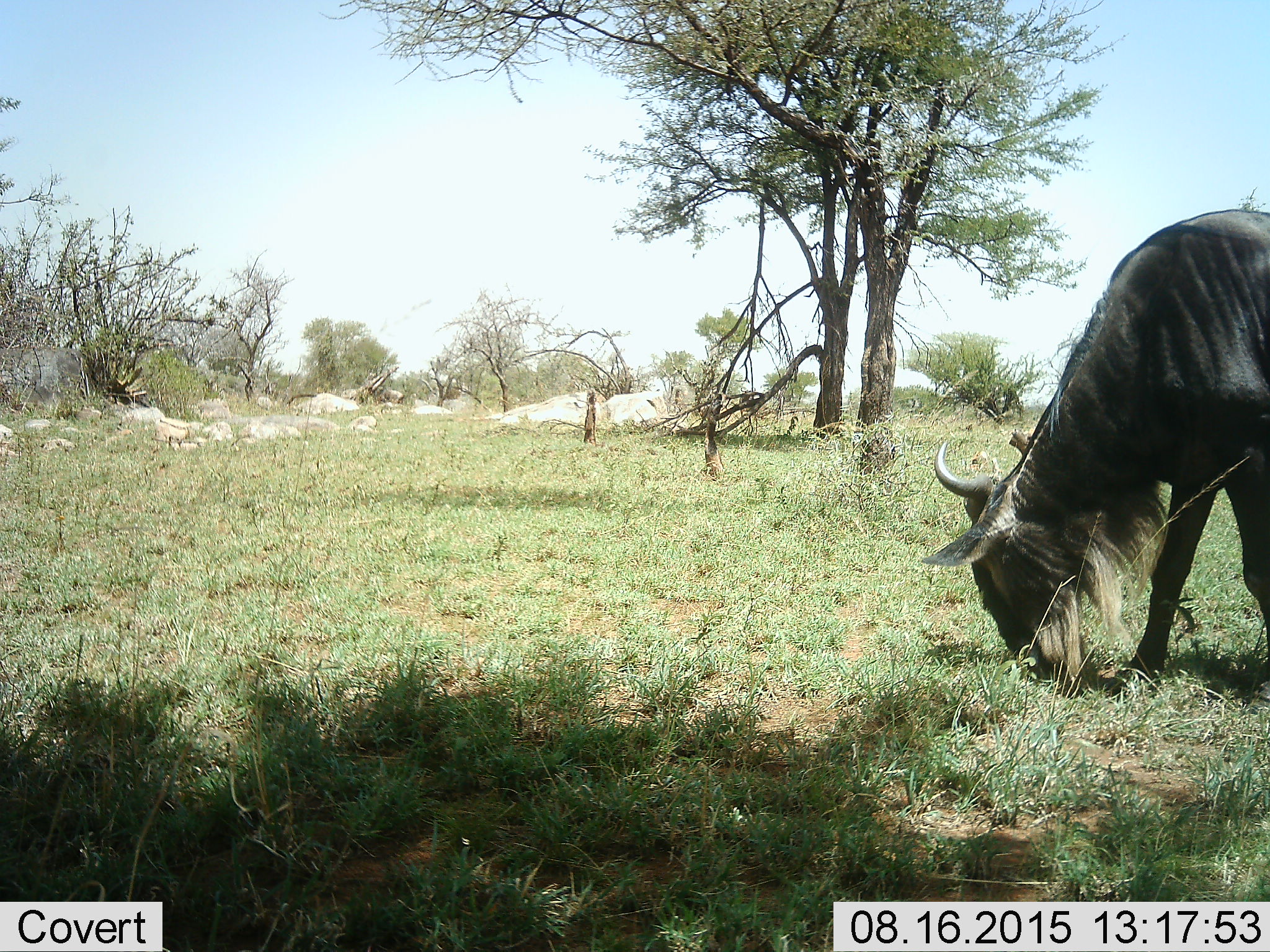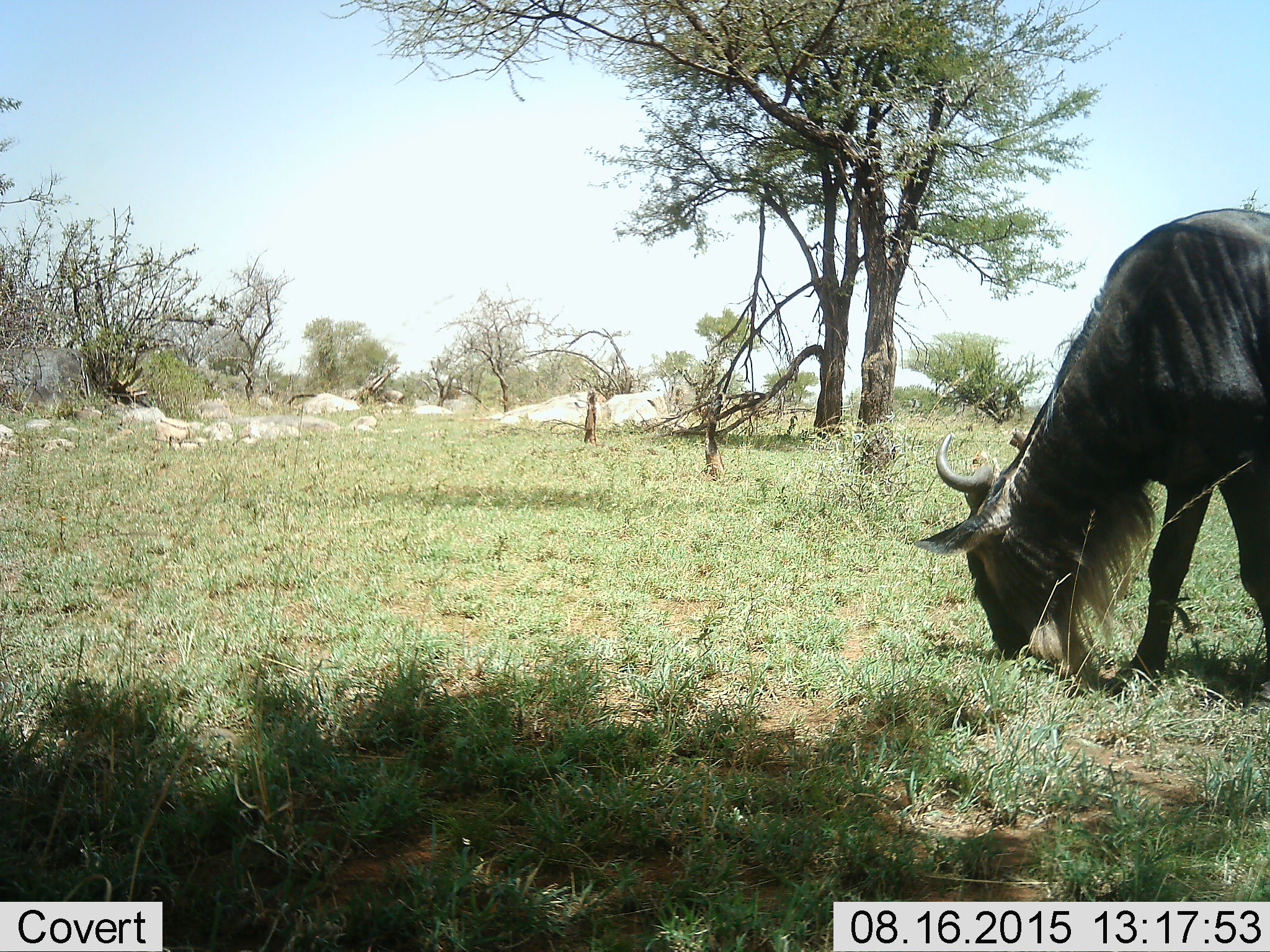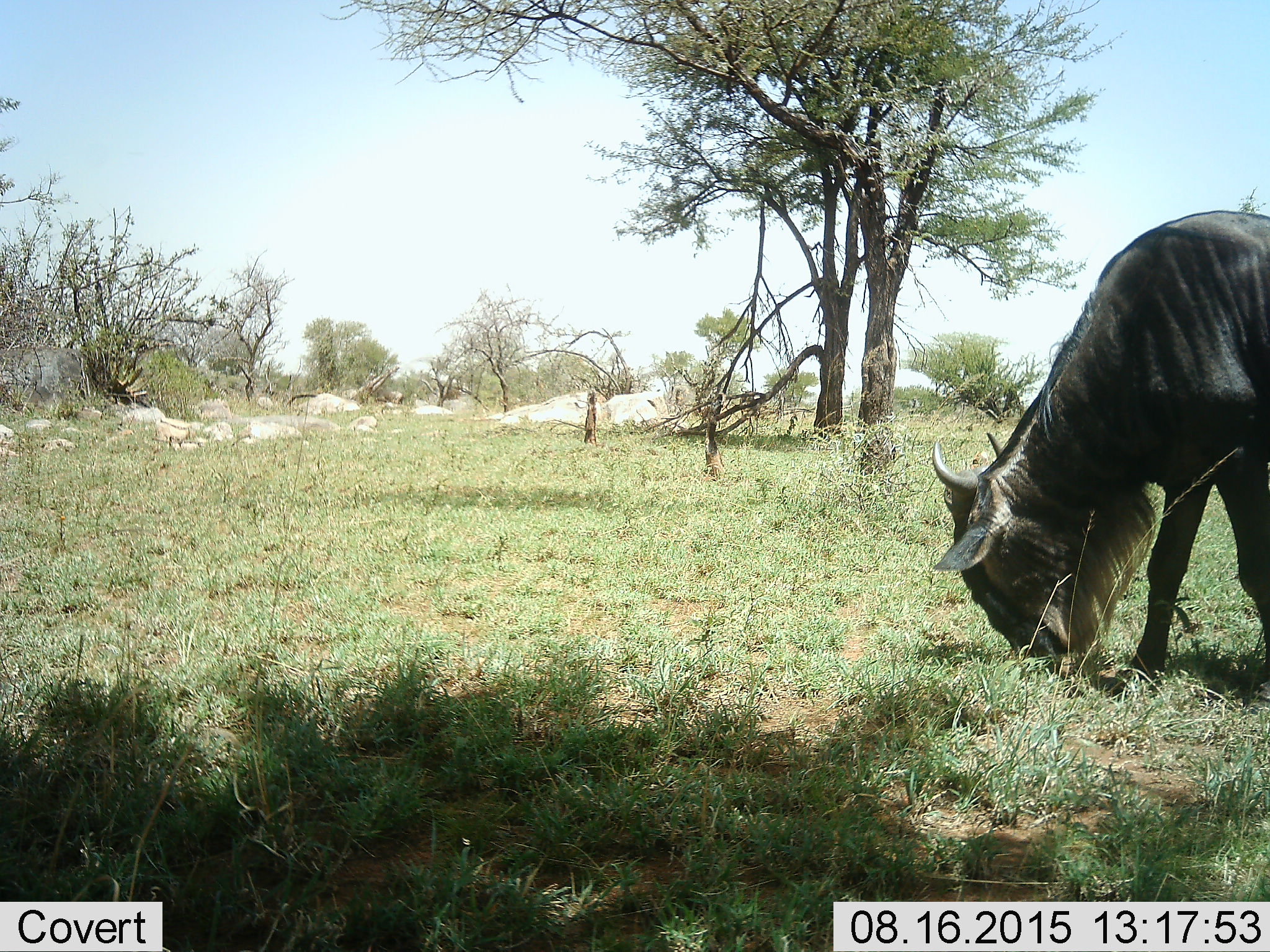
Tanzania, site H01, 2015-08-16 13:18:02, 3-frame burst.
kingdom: Animalia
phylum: Chordata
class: Mammalia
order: Artiodactyla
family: Bovidae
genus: Connochaetes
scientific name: Connochaetes taurinus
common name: blue wildebeest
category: wildebeest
Wildebeest (blue wildebeest) (Connochaetes taurinus), count 1. Behavior (volunteer vote fractions): standing 43%, resting 0%, moving 0%, interacting 14%. Young present (vote fraction): 0%. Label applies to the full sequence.